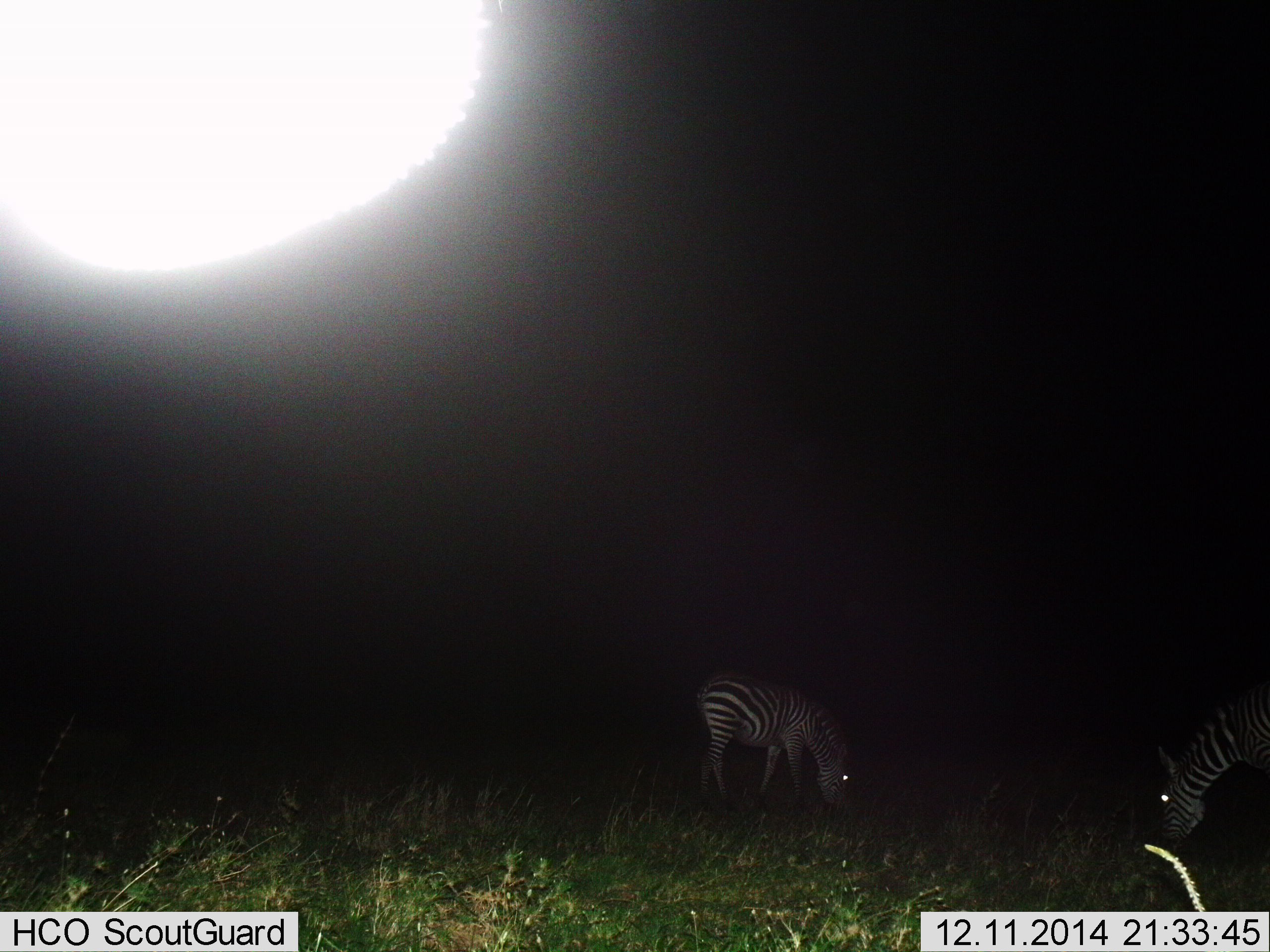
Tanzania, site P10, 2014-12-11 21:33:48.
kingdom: Animalia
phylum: Chordata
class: Mammalia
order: Perissodactyla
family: Equidae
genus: Equus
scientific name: Equus quagga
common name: plains zebra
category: zebra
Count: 2.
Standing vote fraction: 0%.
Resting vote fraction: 0%.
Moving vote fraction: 0%.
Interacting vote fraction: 0%.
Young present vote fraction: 0%.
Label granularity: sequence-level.